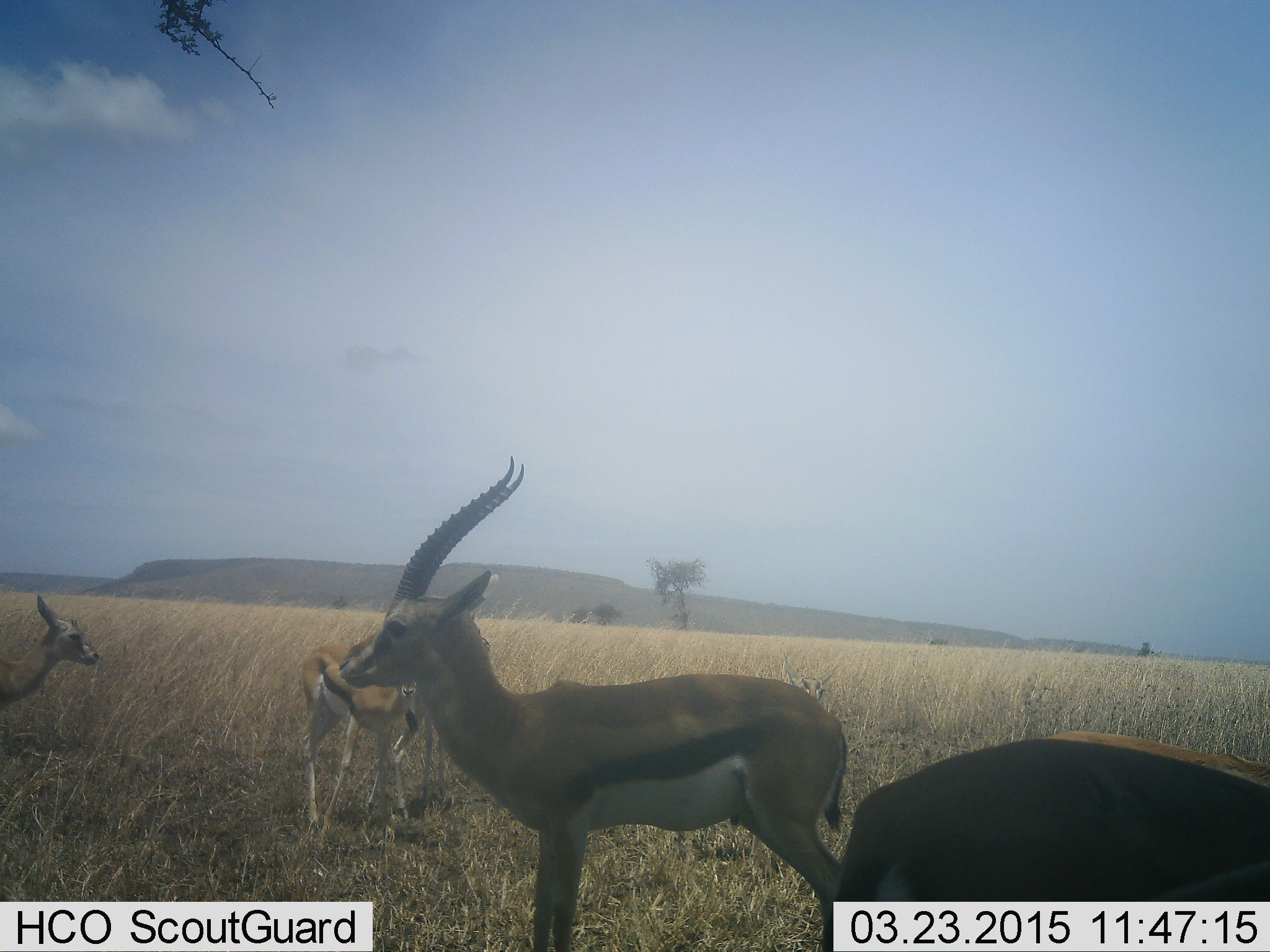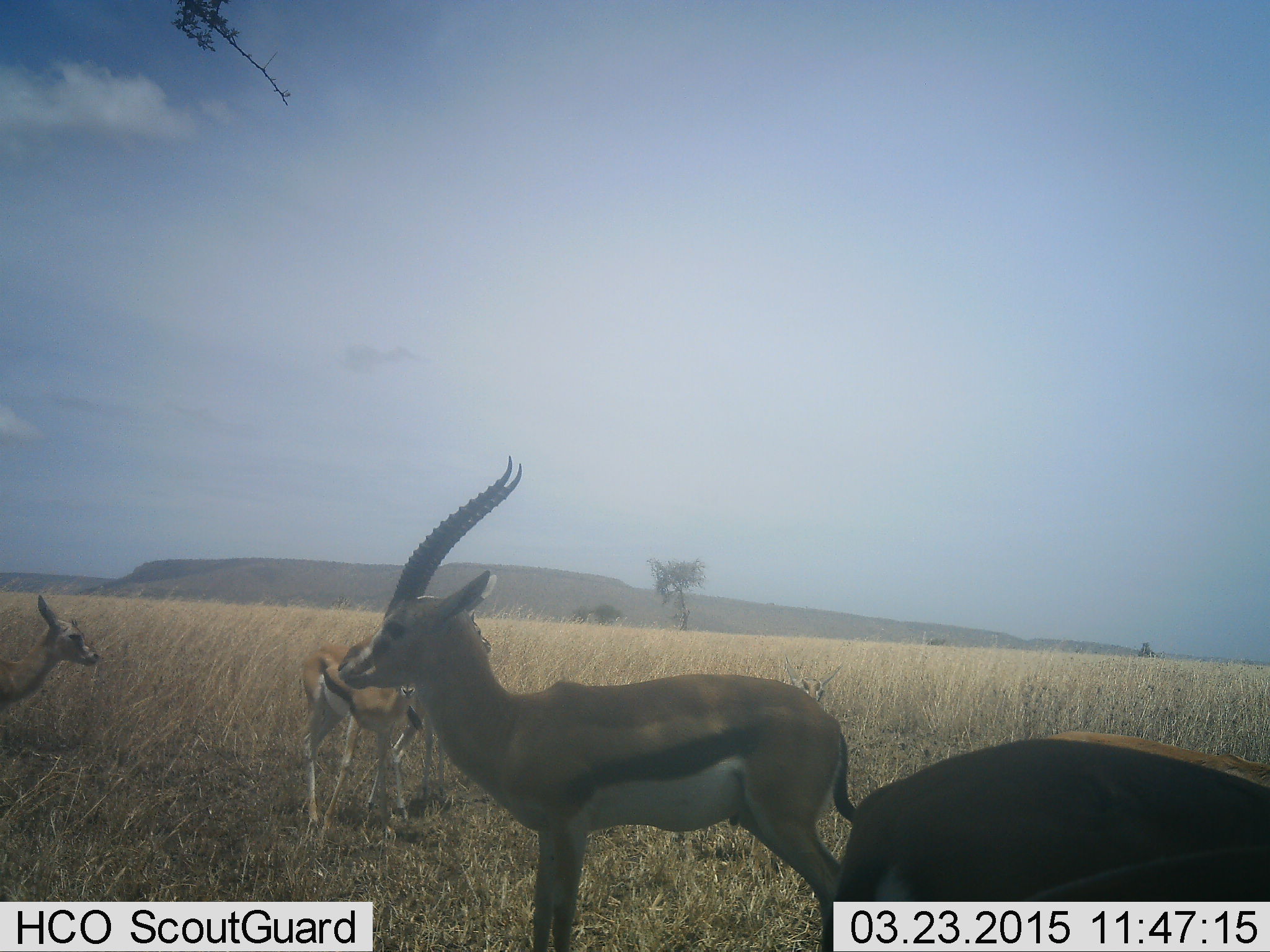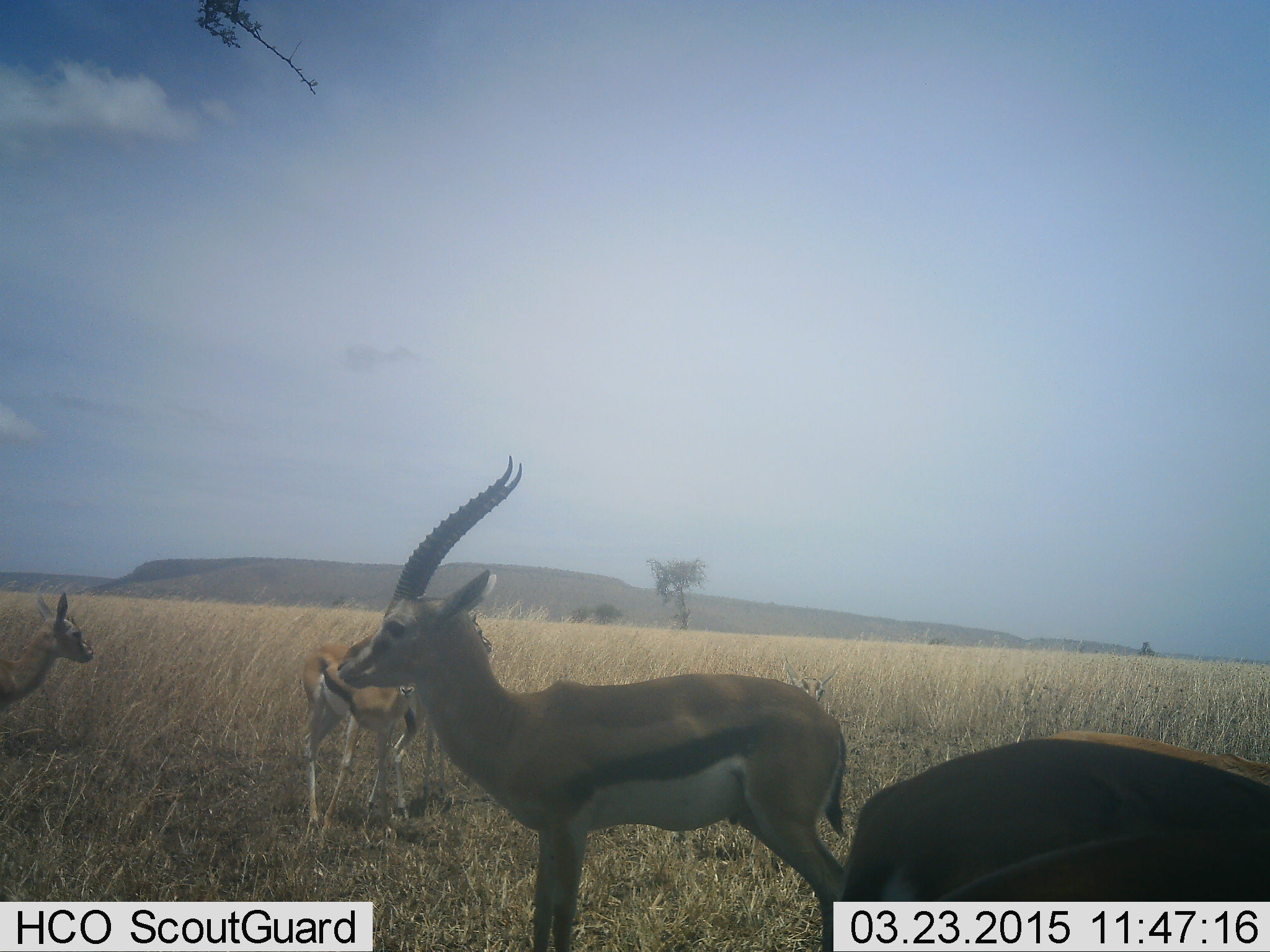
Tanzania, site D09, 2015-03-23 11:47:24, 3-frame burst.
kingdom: Animalia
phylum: Chordata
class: Mammalia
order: Artiodactyla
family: Bovidae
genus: Eudorcas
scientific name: Eudorcas thomsonii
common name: thomson's gazelle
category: gazellethomsons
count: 4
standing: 90%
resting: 20%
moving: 10%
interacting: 0%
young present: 10%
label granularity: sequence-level